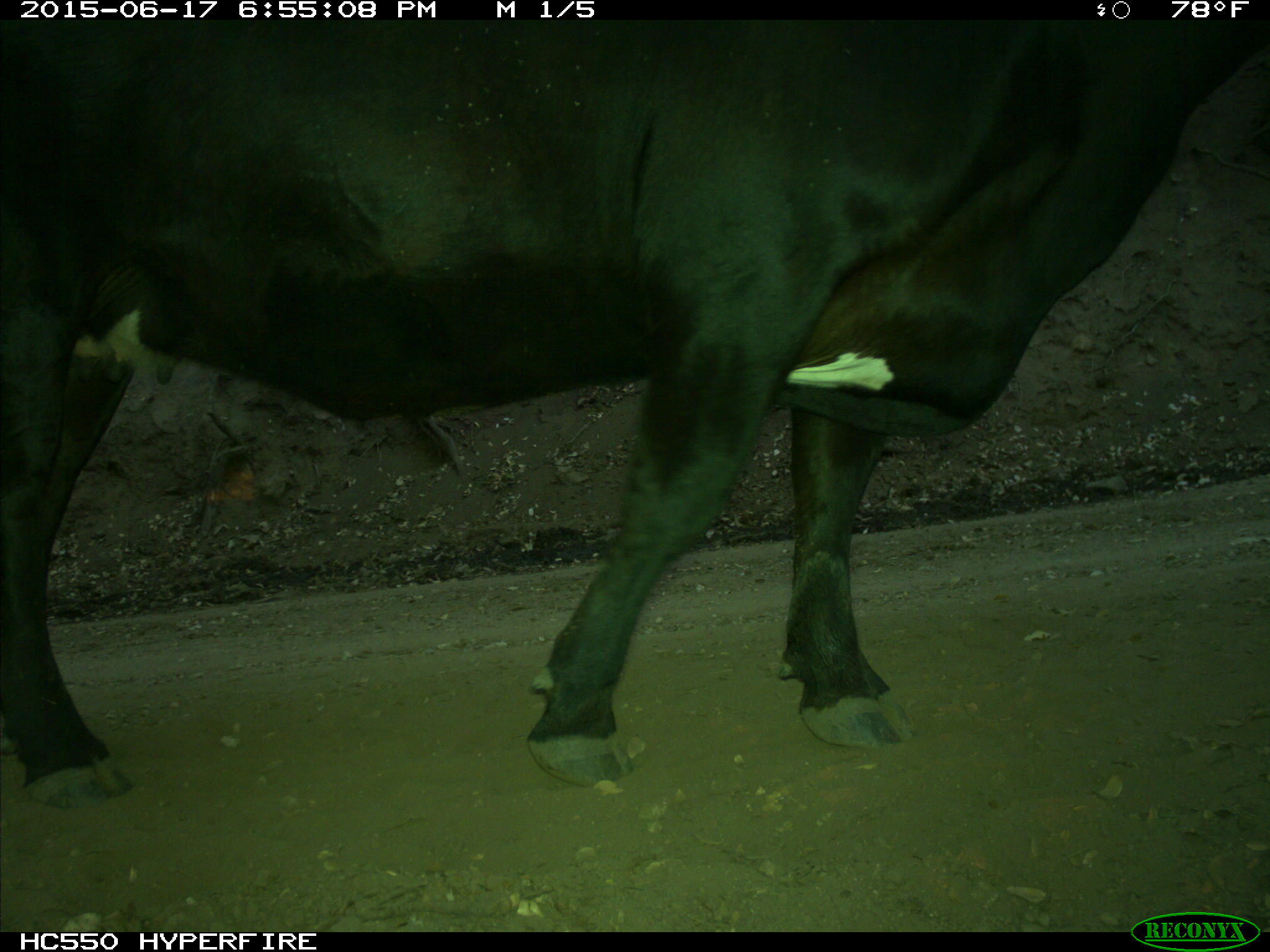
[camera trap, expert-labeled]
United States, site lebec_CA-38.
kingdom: Animalia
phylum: Chordata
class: Mammalia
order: Artiodactyla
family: Bovidae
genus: Bos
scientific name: Bos taurus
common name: domestic cow